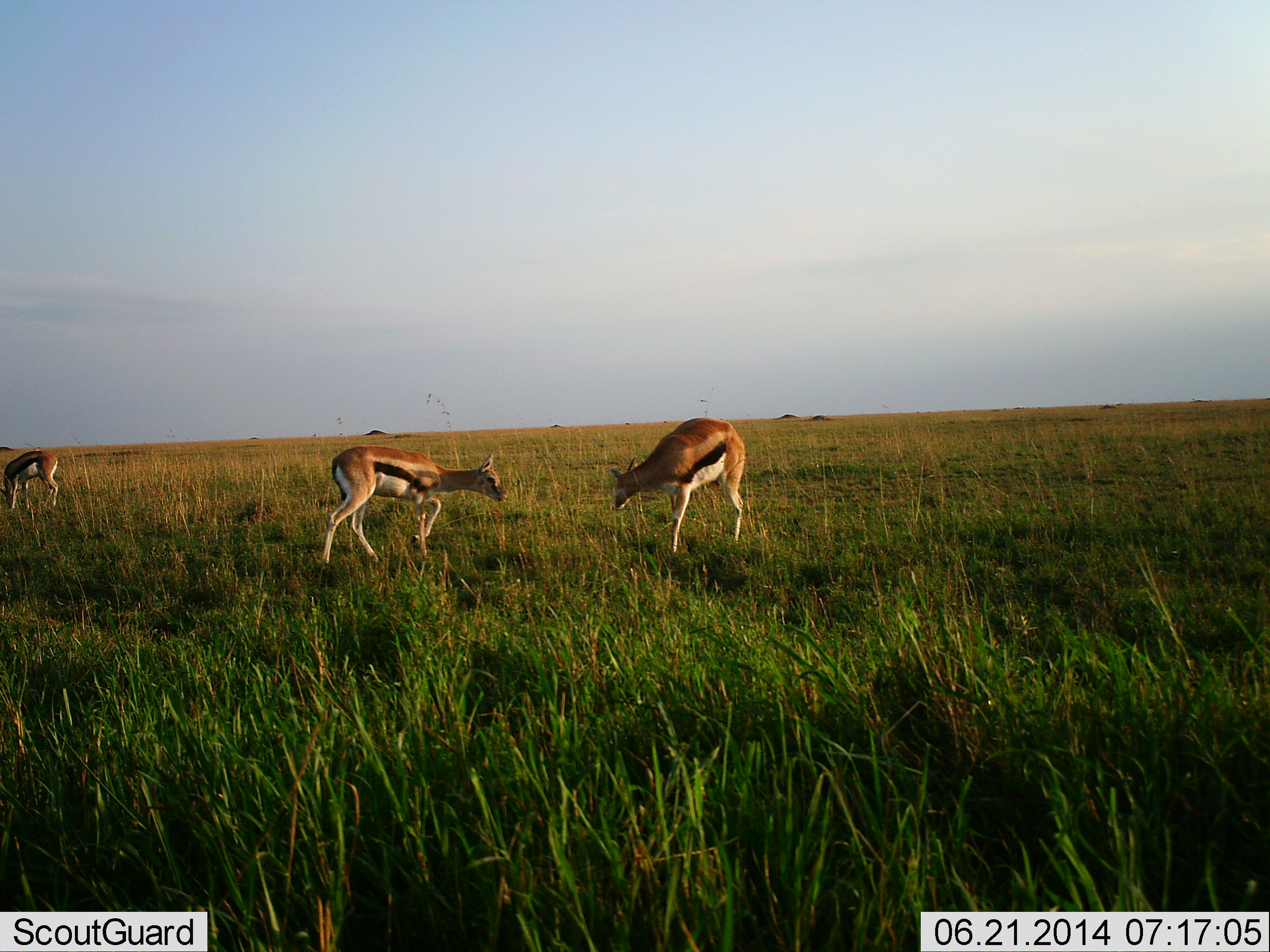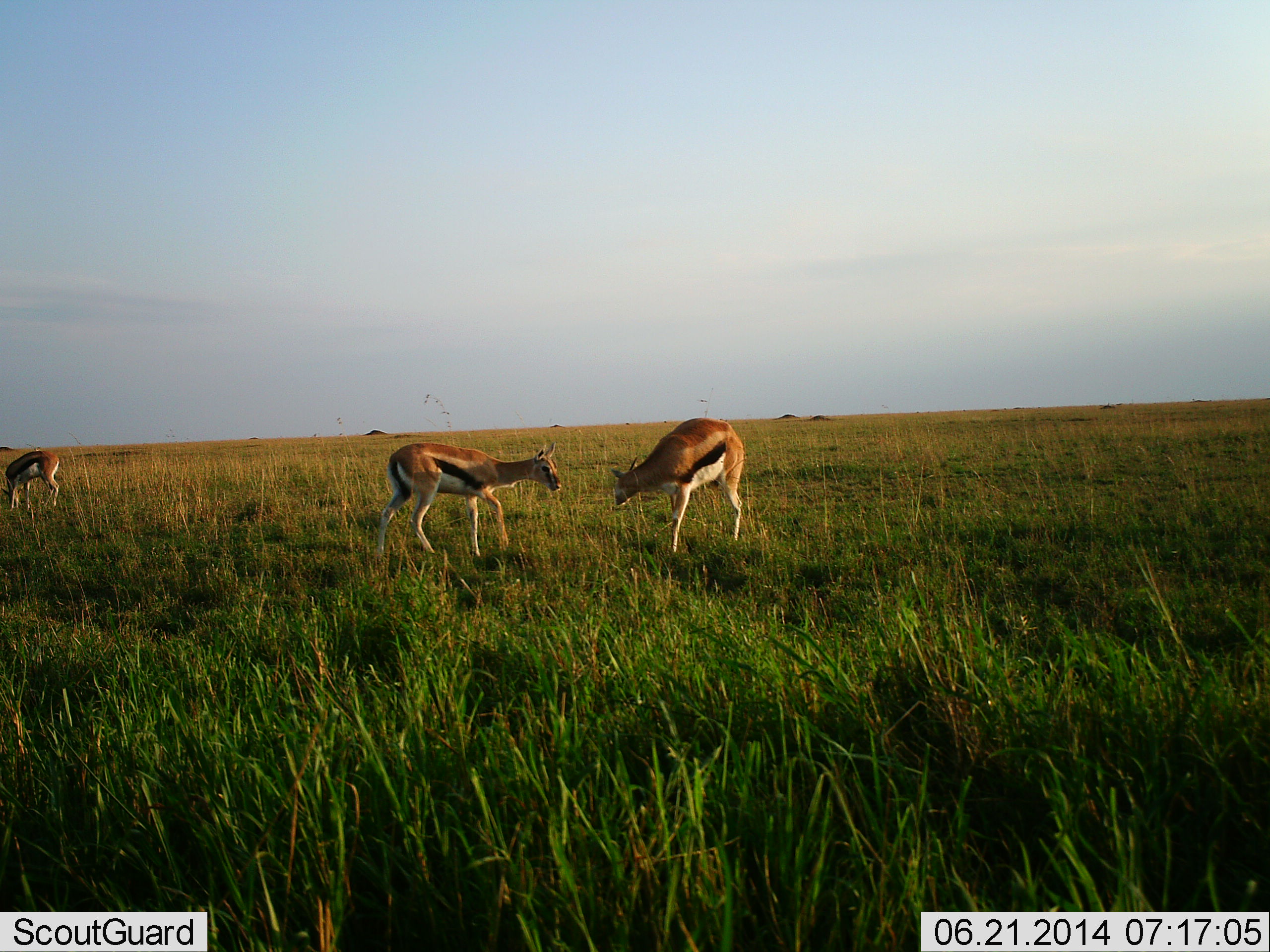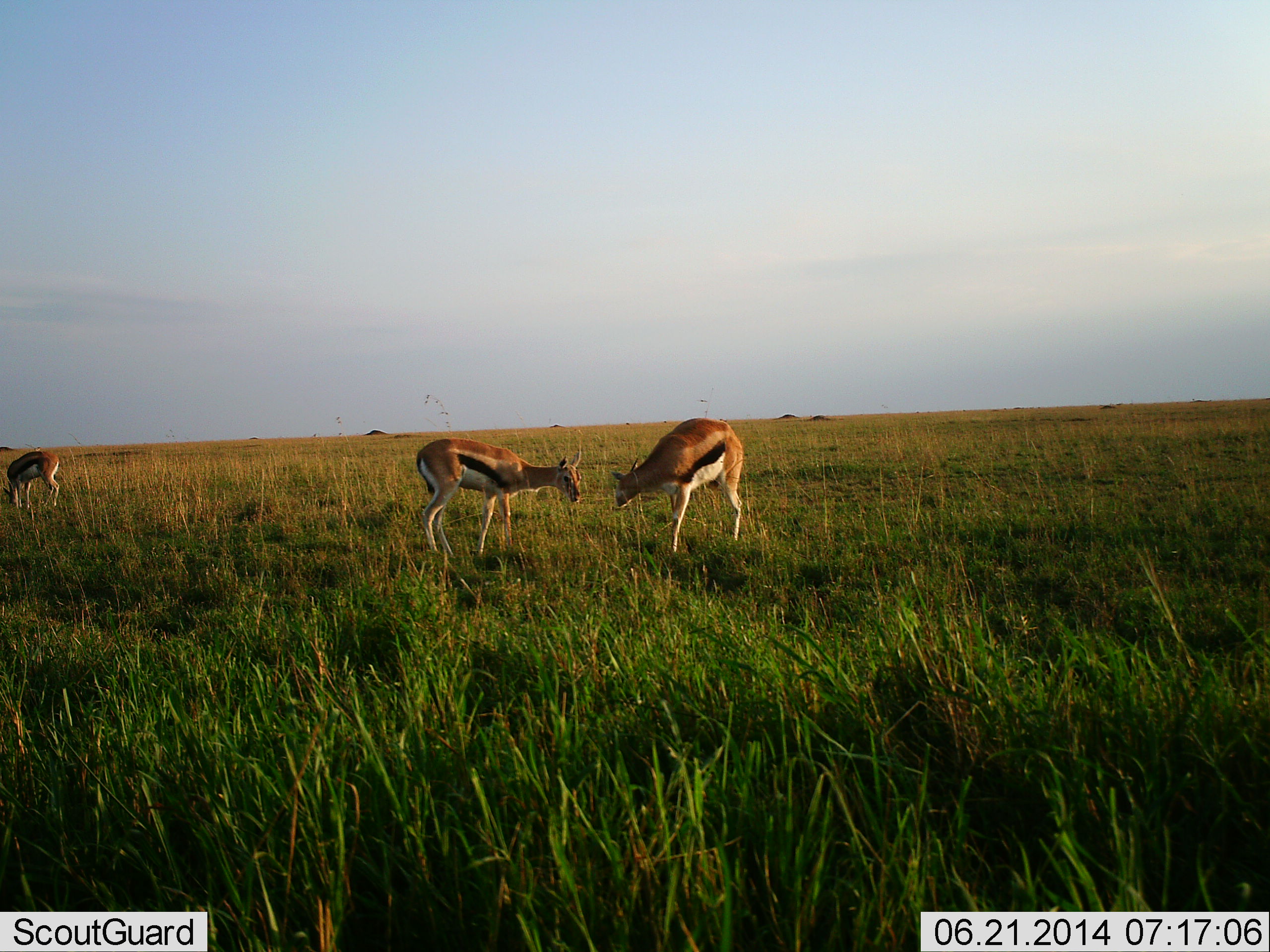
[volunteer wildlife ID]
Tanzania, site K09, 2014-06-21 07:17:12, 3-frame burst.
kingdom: Animalia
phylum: Chordata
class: Mammalia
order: Artiodactyla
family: Bovidae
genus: Eudorcas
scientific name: Eudorcas thomsonii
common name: thomson's gazelle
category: gazellethomsons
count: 3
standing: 56%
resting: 0%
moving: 38%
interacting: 41%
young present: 0%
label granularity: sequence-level